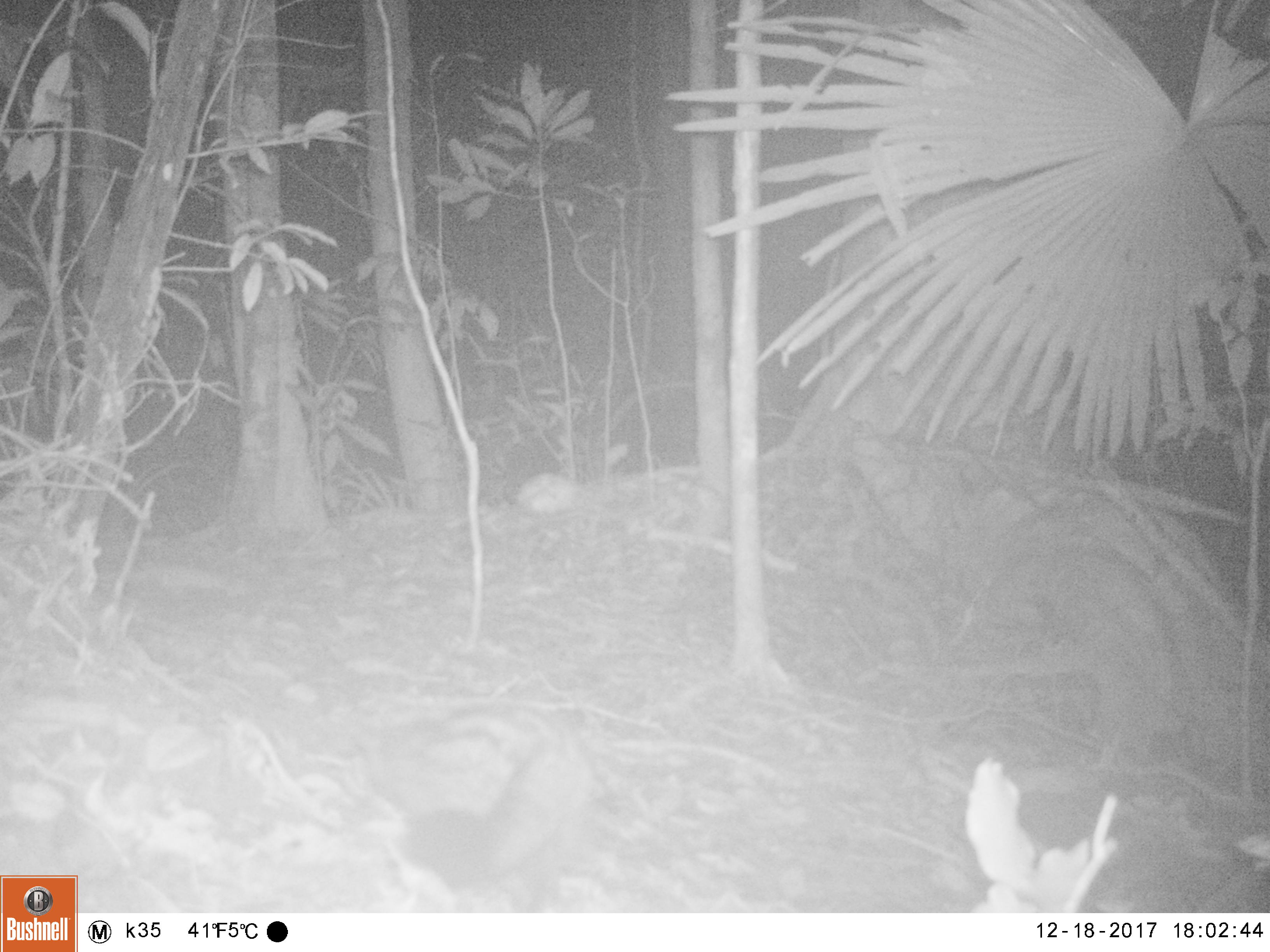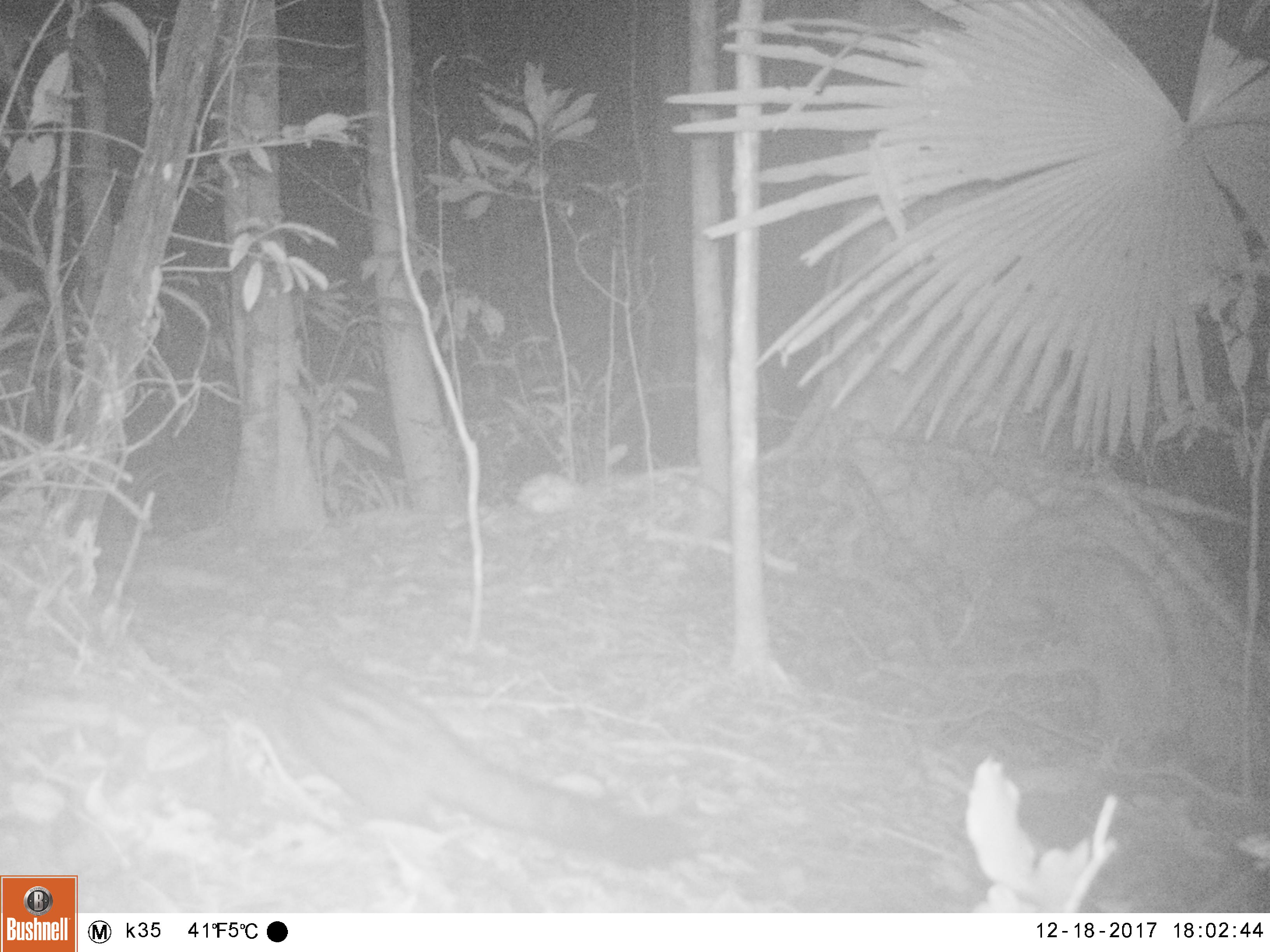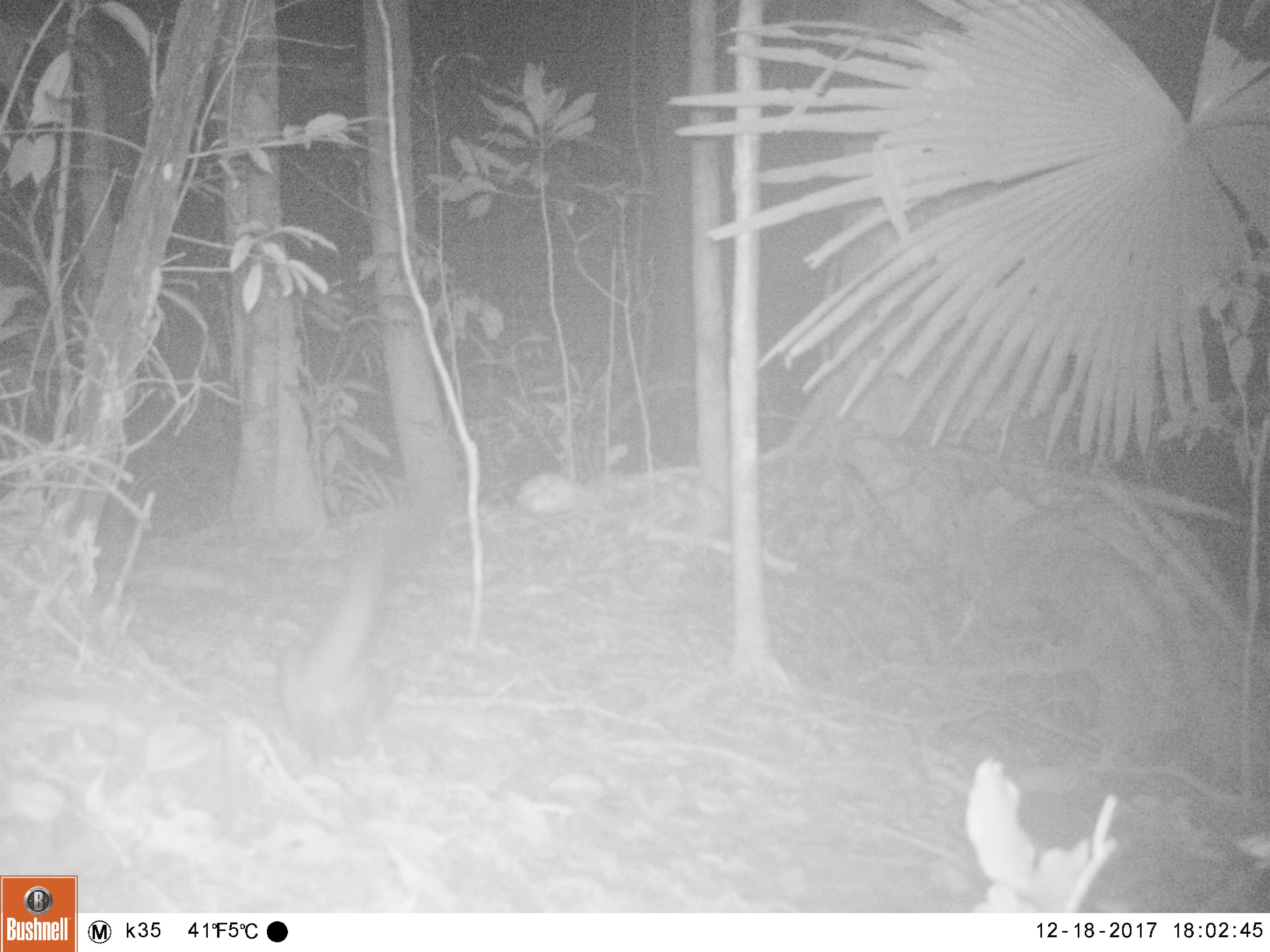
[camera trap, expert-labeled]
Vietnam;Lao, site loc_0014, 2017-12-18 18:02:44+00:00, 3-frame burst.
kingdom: Animalia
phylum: Chordata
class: Mammalia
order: Carnivora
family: Viverridae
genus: Paradoxurus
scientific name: Paradoxurus hermaphroditus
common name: common palm civet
Common palm civet (Paradoxurus hermaphroditus). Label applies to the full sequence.